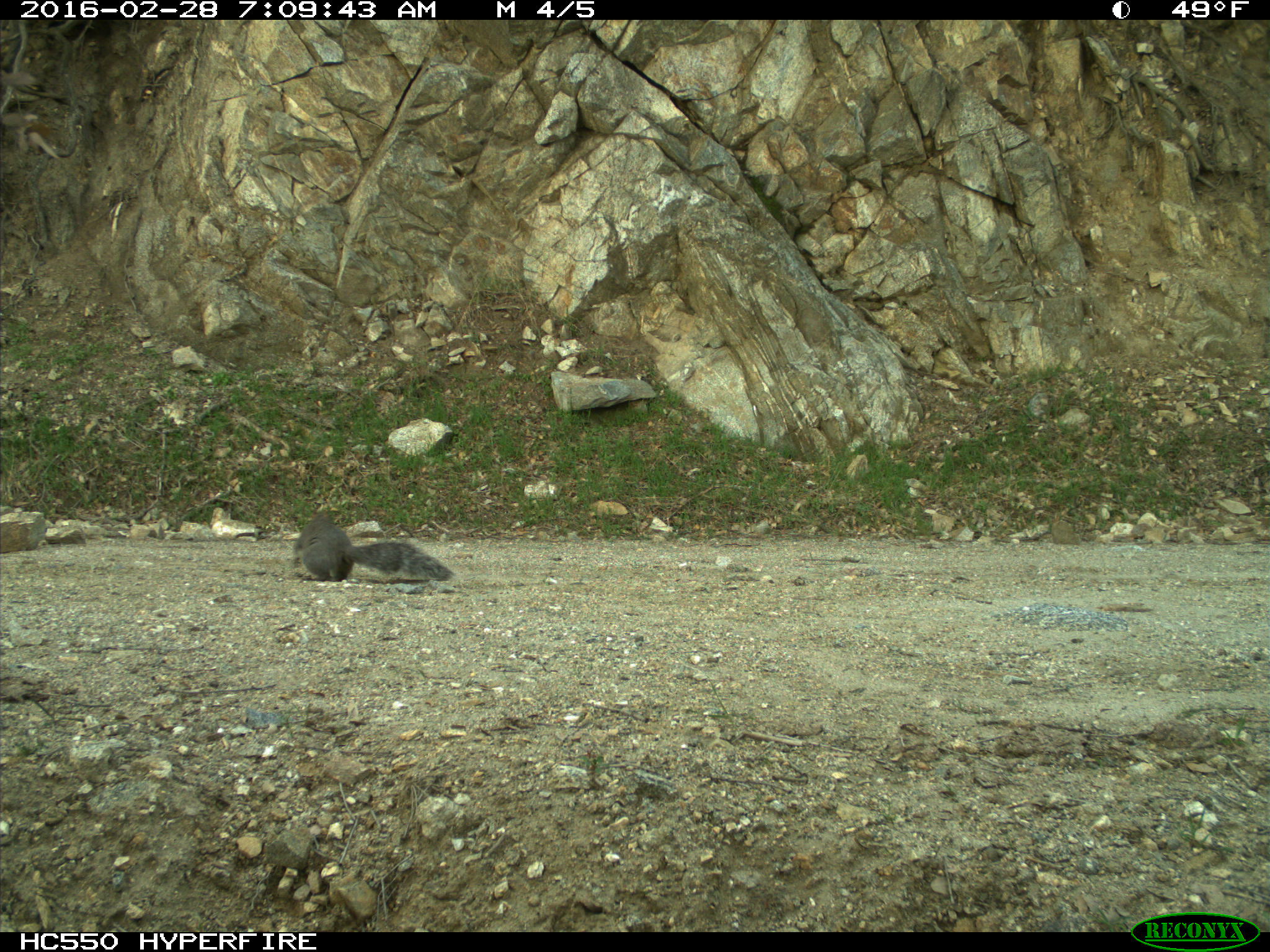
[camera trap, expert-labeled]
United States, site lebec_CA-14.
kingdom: Animalia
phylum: Chordata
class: Mammalia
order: Rodentia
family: Sciuridae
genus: Sciurus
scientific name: Sciurus carolinensis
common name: eastern gray squirrel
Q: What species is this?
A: Sciurus carolinensis (eastern gray squirrel).